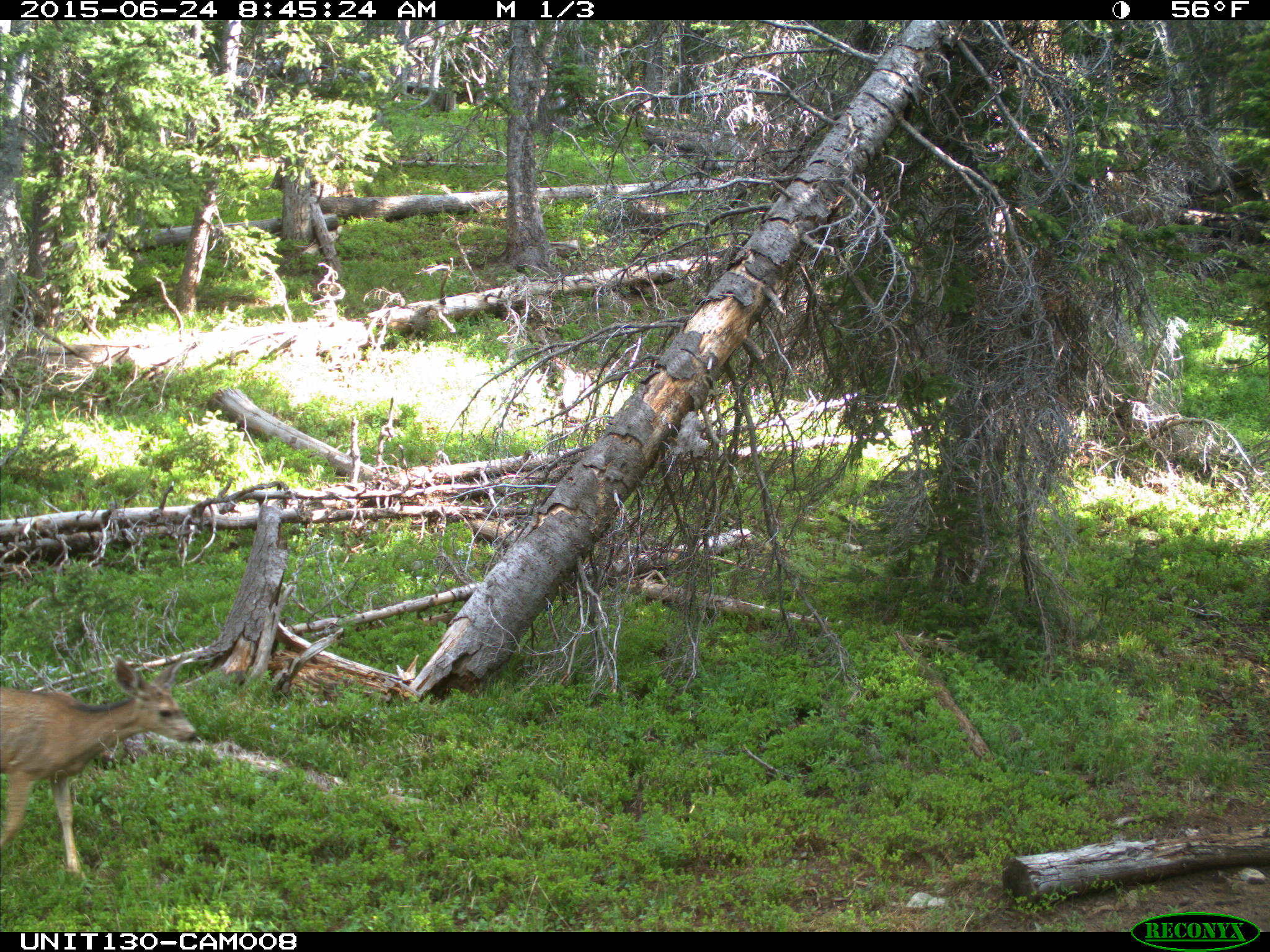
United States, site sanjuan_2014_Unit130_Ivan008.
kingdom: Animalia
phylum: Chordata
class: Mammalia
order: Artiodactyla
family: Cervidae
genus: Odocoileus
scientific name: Odocoileus hemionus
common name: mule deer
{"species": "Odocoileus hemionus (mule deer)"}